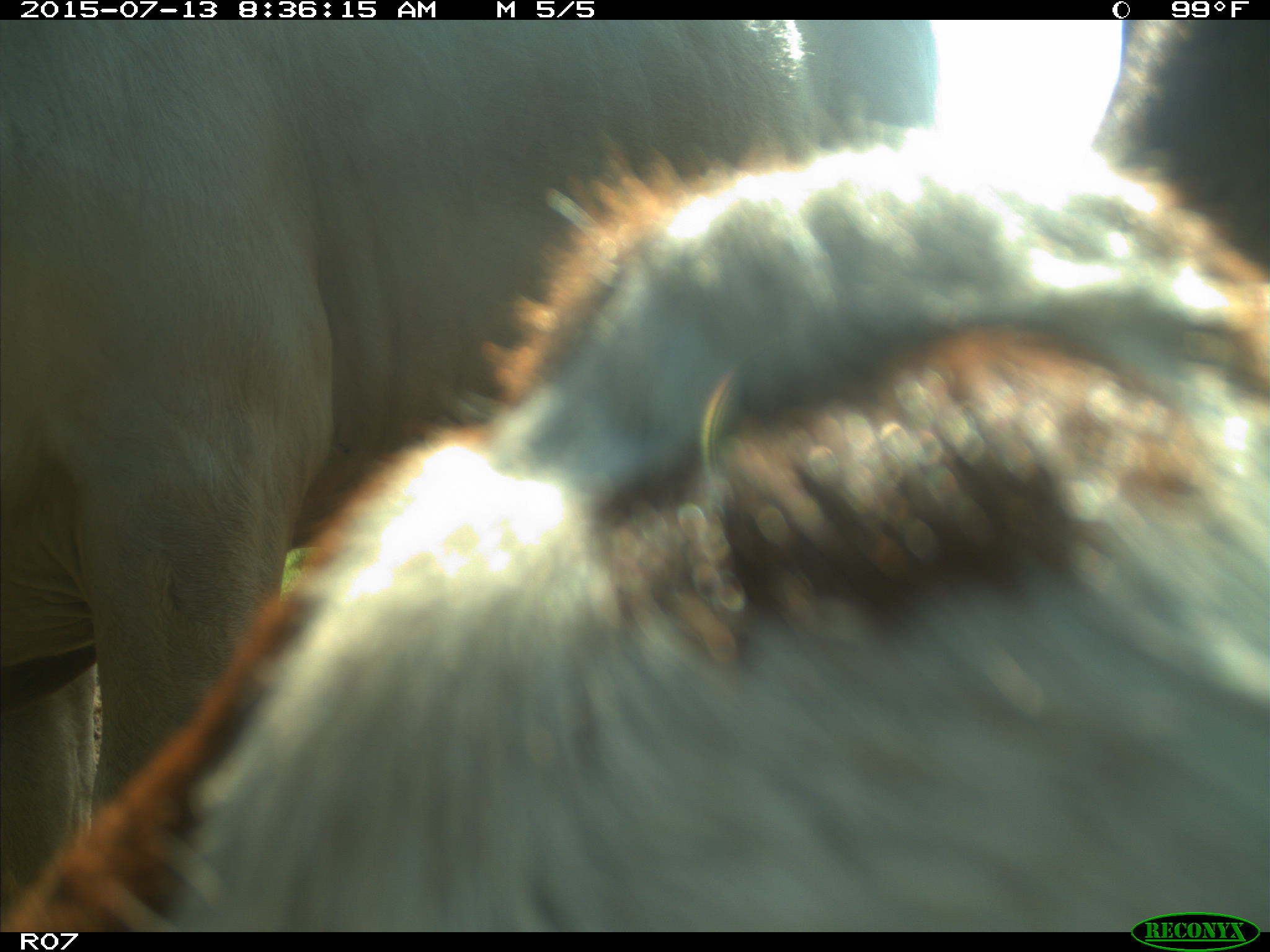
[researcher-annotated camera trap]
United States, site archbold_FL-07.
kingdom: Animalia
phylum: Chordata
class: Mammalia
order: Artiodactyla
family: Bovidae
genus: Bos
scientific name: Bos taurus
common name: domestic cow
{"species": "Bos taurus (domestic cow)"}